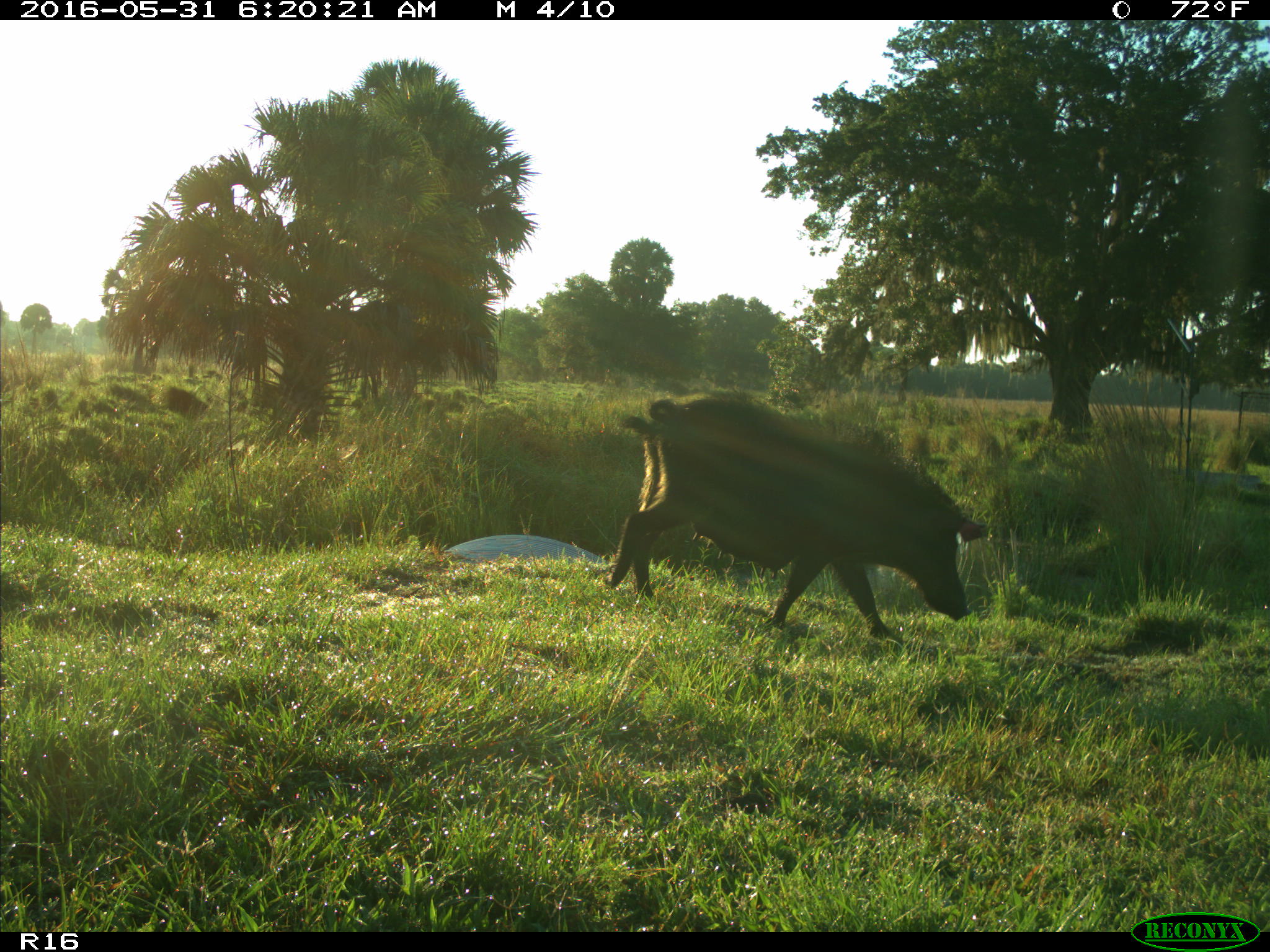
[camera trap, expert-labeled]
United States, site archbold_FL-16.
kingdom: Animalia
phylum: Chordata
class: Mammalia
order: Artiodactyla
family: Suidae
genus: Sus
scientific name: Sus scrofa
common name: wild boar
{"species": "Sus scrofa (wild boar)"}